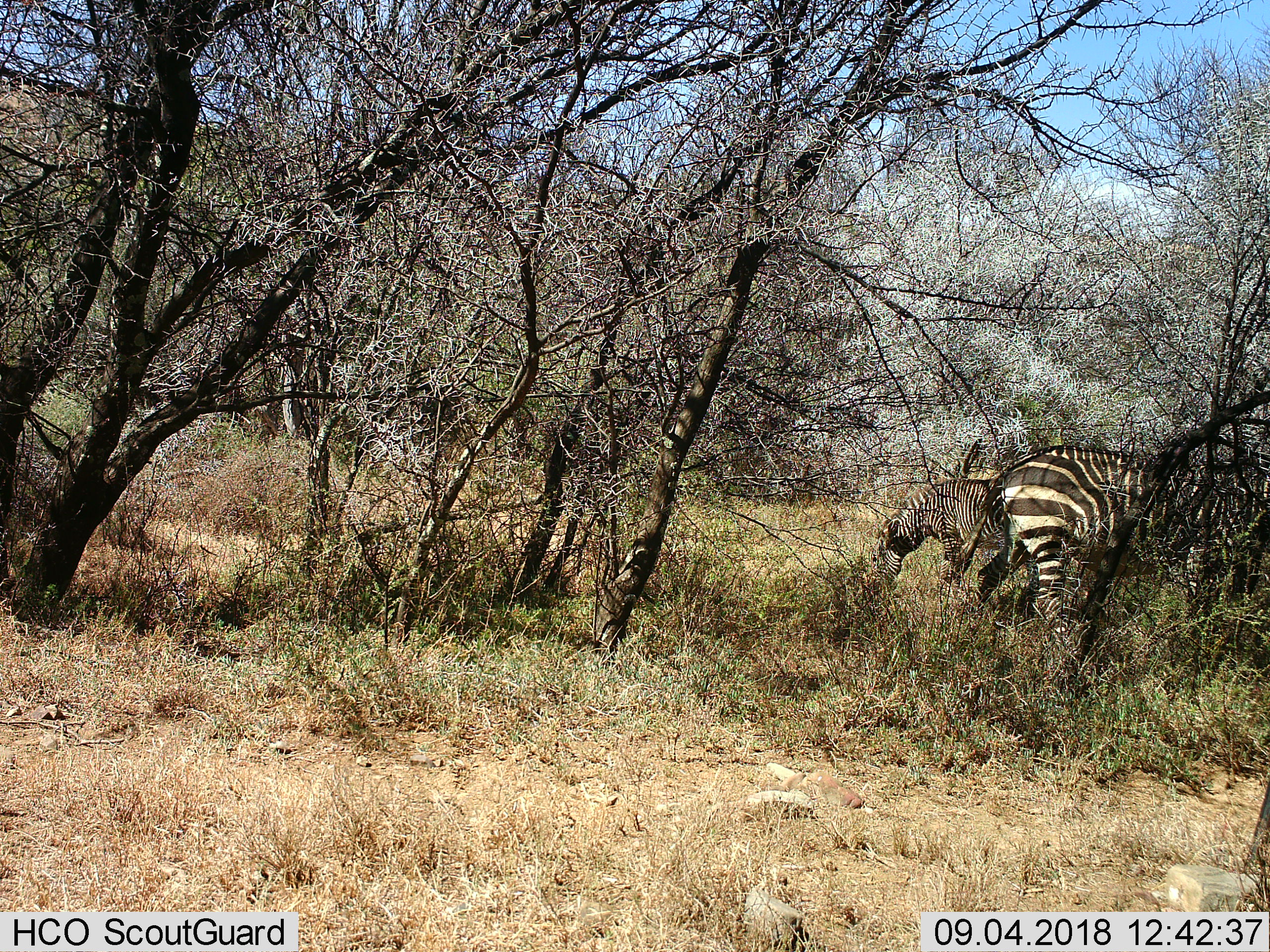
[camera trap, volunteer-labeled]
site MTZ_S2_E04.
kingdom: Animalia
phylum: Chordata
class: Mammalia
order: Perissodactyla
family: Equidae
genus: Equus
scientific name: Equus zebra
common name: mountain zebra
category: zebramountain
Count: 2.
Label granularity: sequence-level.